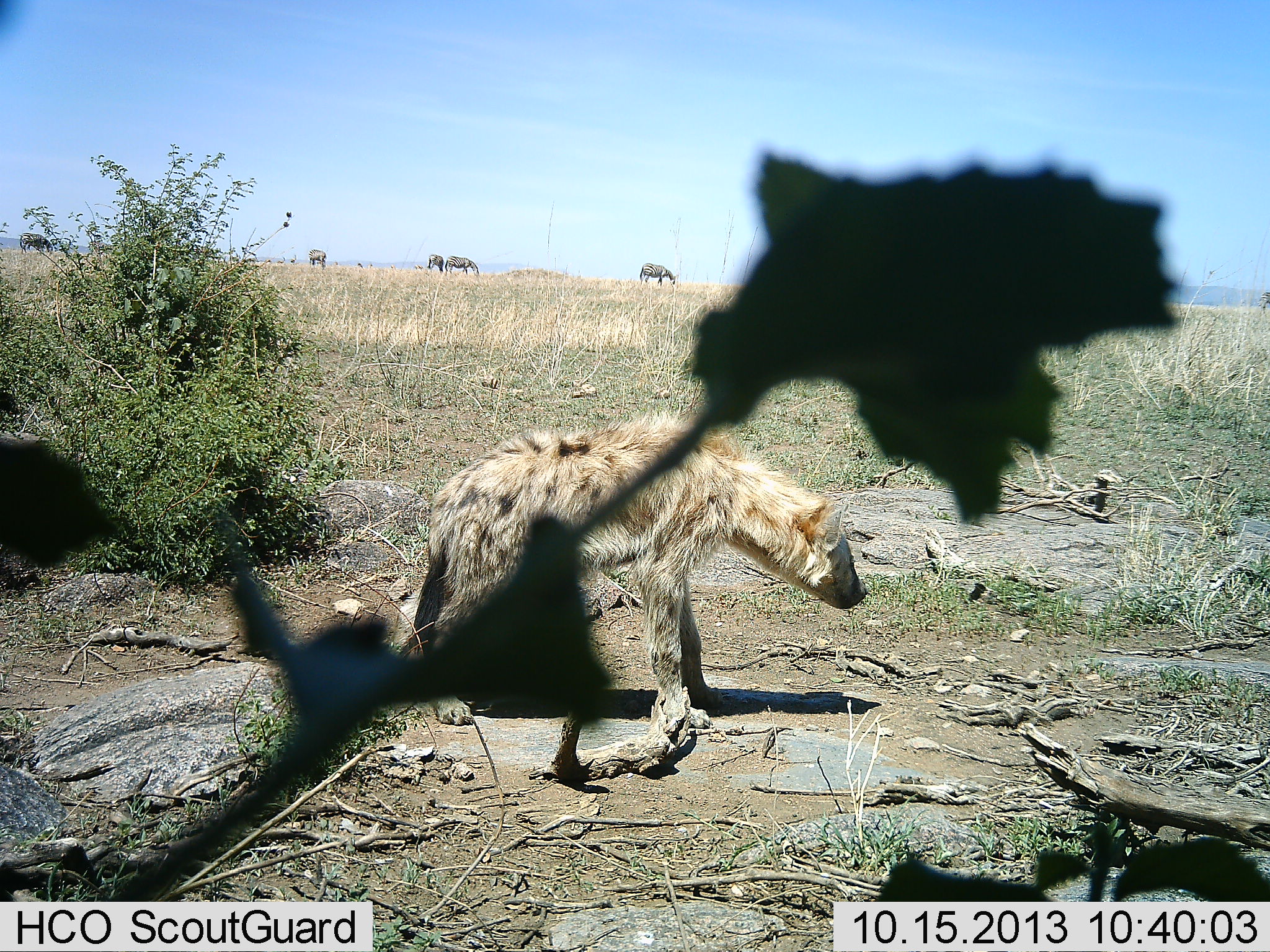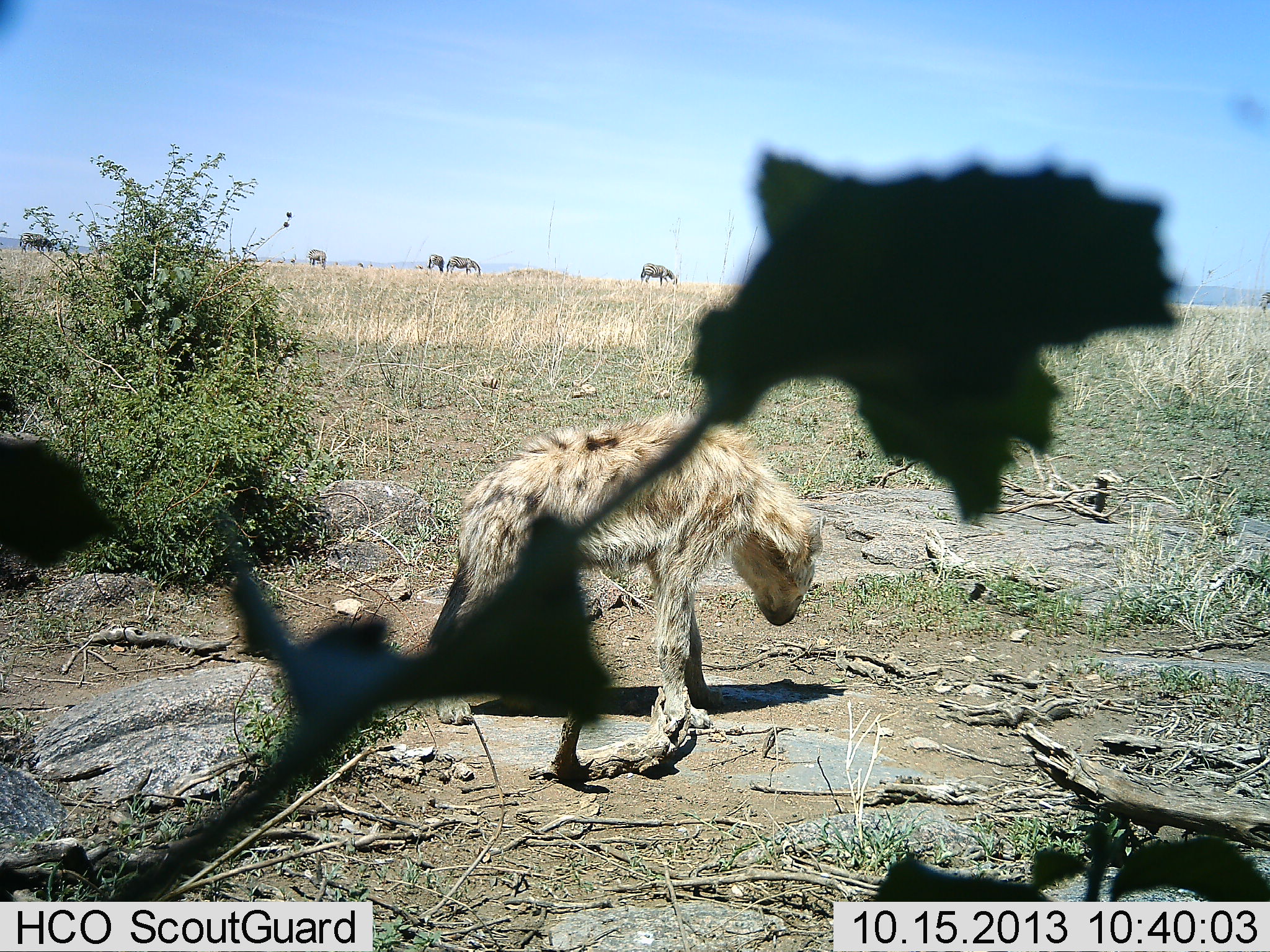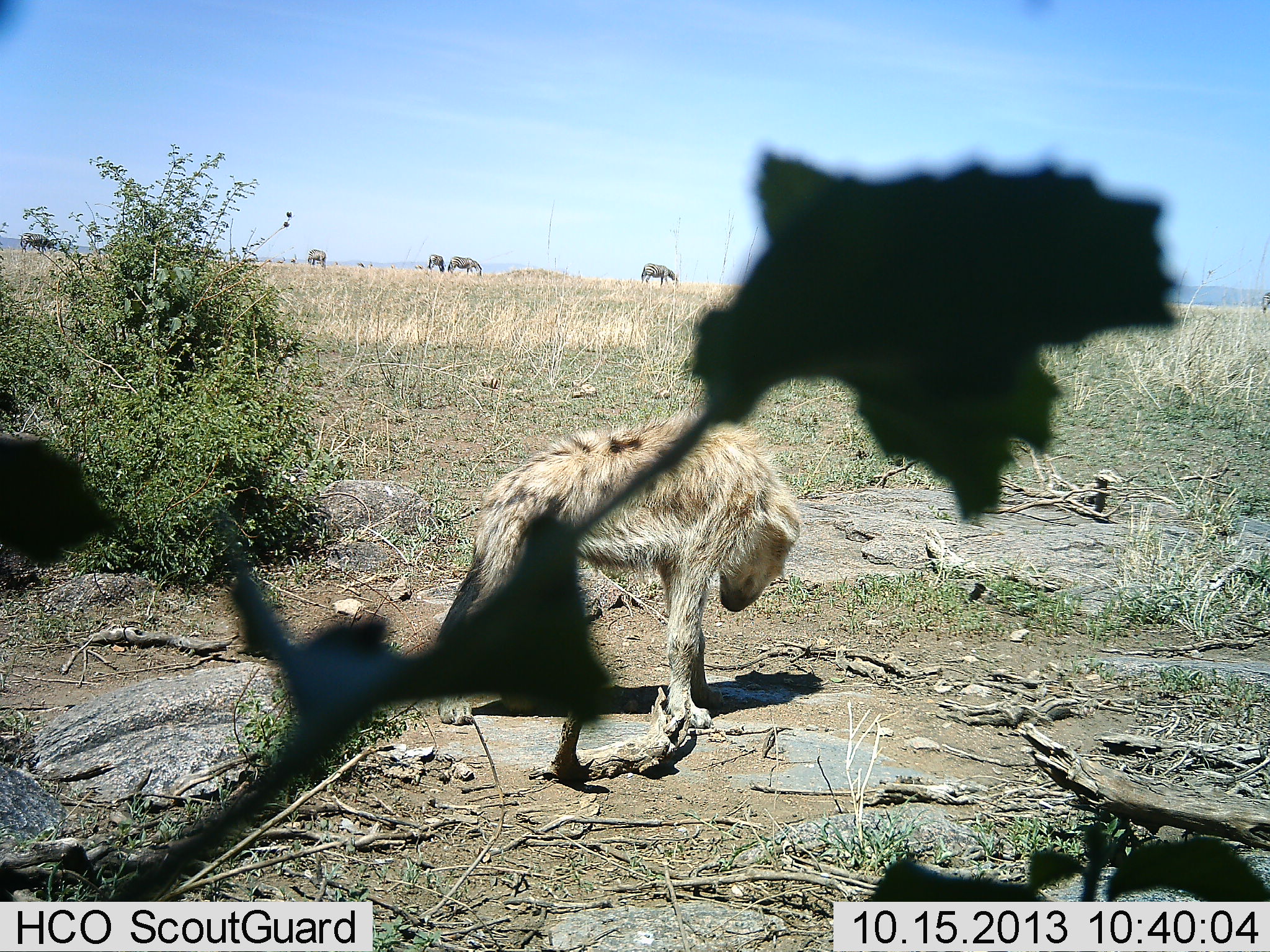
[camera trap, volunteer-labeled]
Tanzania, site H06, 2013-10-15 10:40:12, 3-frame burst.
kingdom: Animalia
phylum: Chordata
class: Mammalia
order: Carnivora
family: Hyaenidae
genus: Crocuta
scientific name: Crocuta crocuta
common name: spotted hyena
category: hyenaspotted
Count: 1.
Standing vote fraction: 84%.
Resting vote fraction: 0%.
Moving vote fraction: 22%.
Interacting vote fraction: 3%.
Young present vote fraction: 3%.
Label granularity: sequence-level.